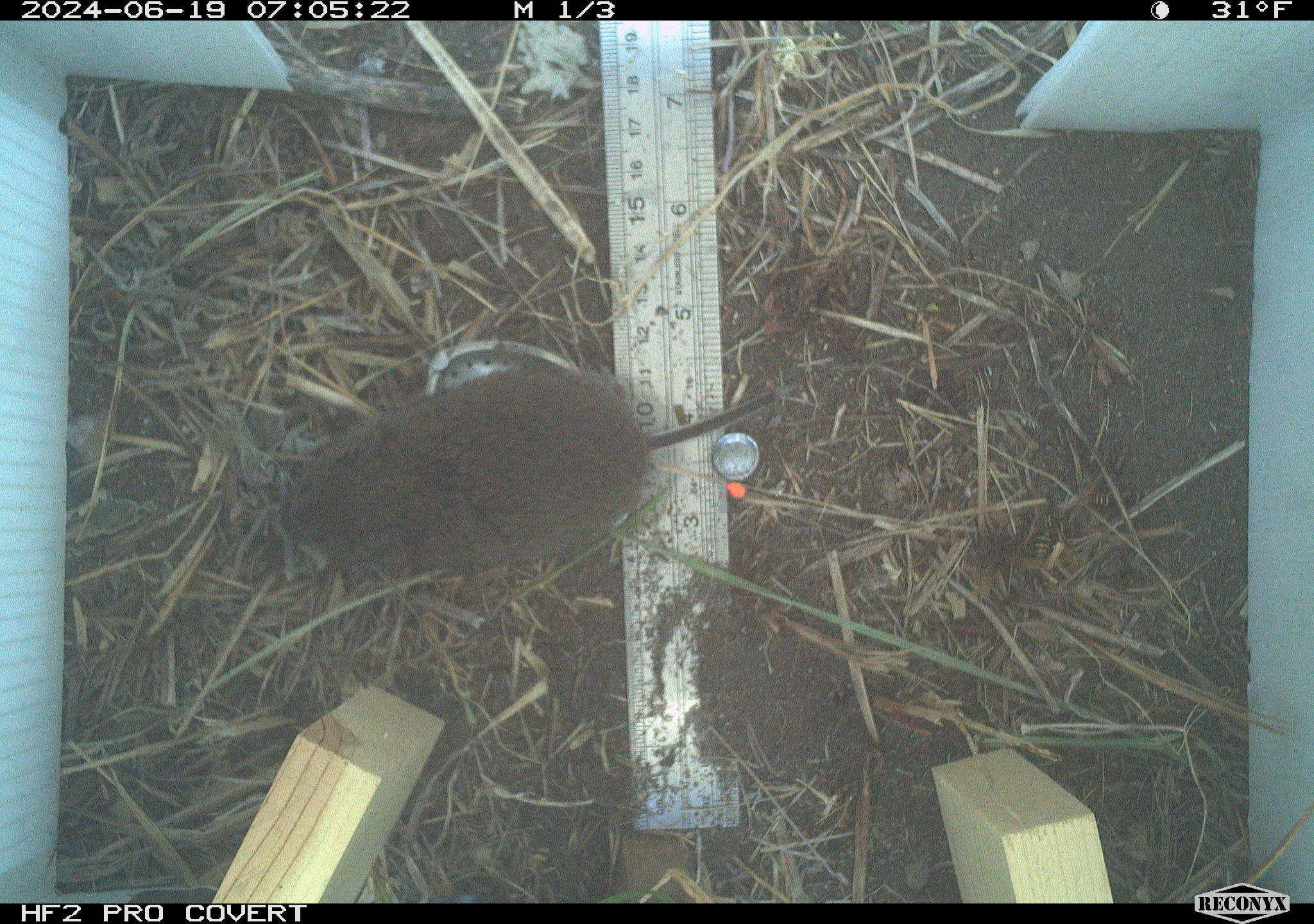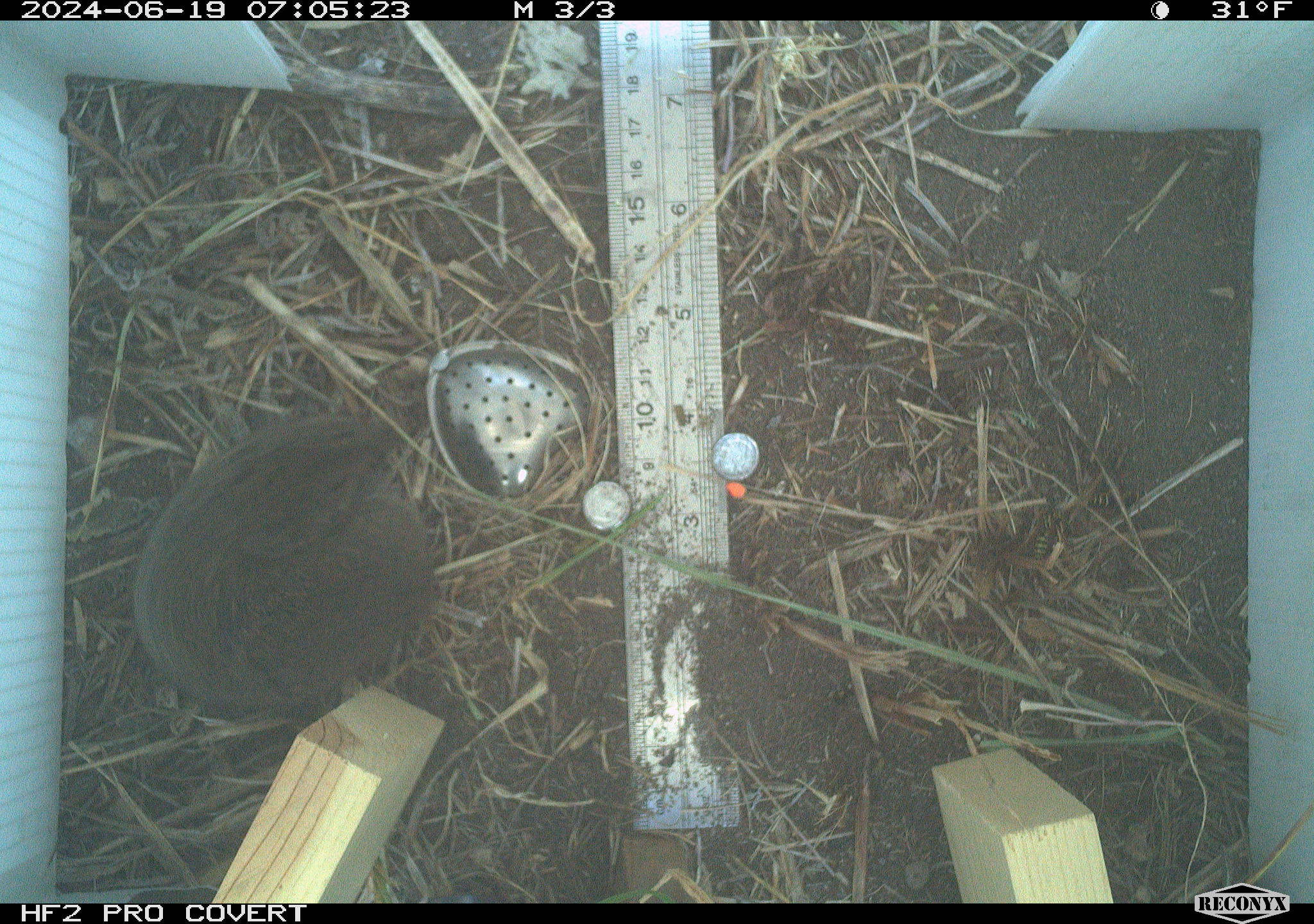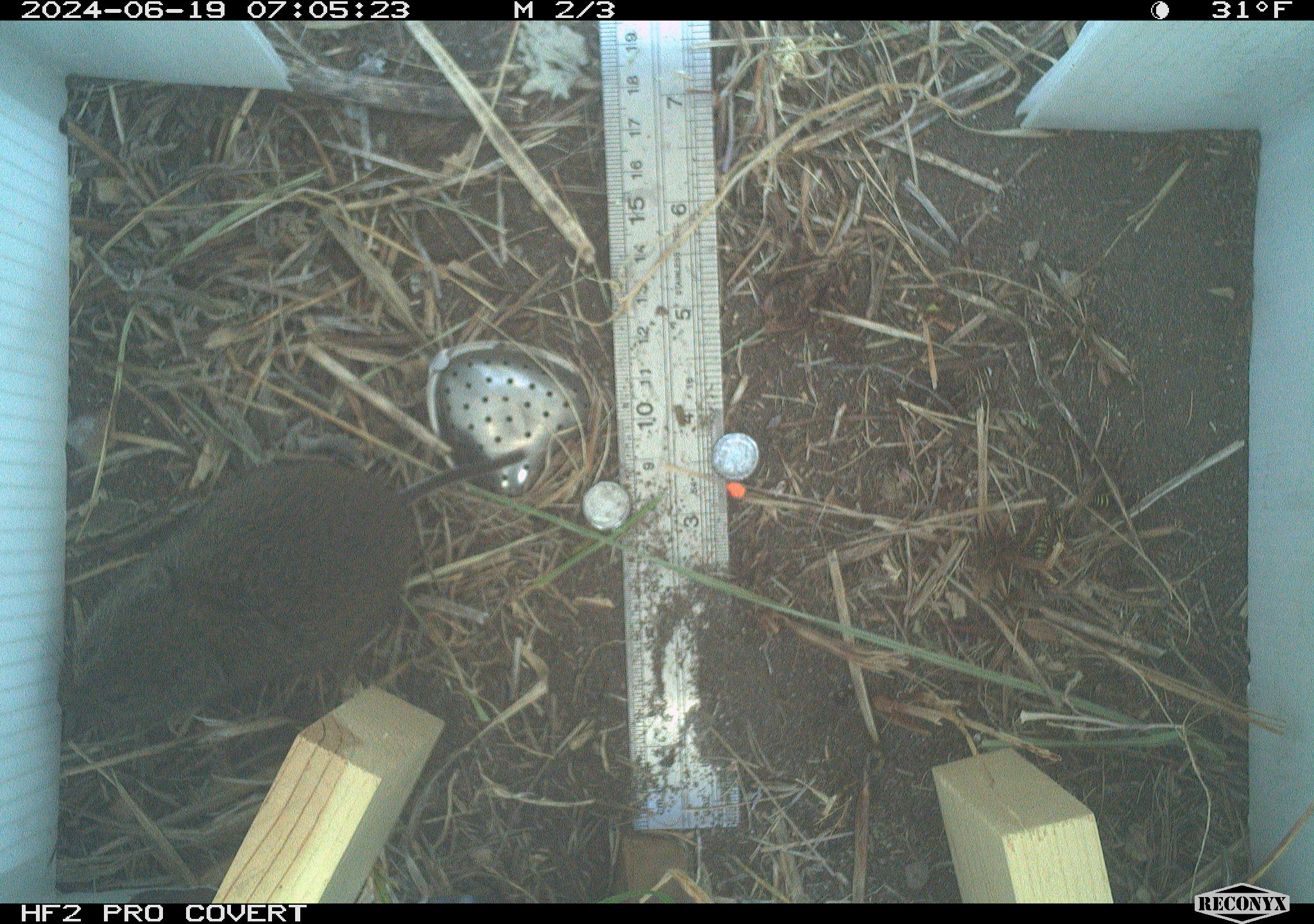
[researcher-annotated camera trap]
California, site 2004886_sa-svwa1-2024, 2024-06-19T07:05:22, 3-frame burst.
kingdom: Animalia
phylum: Chordata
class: Mammalia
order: Rodentia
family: Cricetidae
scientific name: Arvicolinae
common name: voles, lemmings, and muskrats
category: arvicolinae subfamily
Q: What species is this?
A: Arvicolinae subfamily (voles, lemmings, and muskrats) (Arvicolinae).